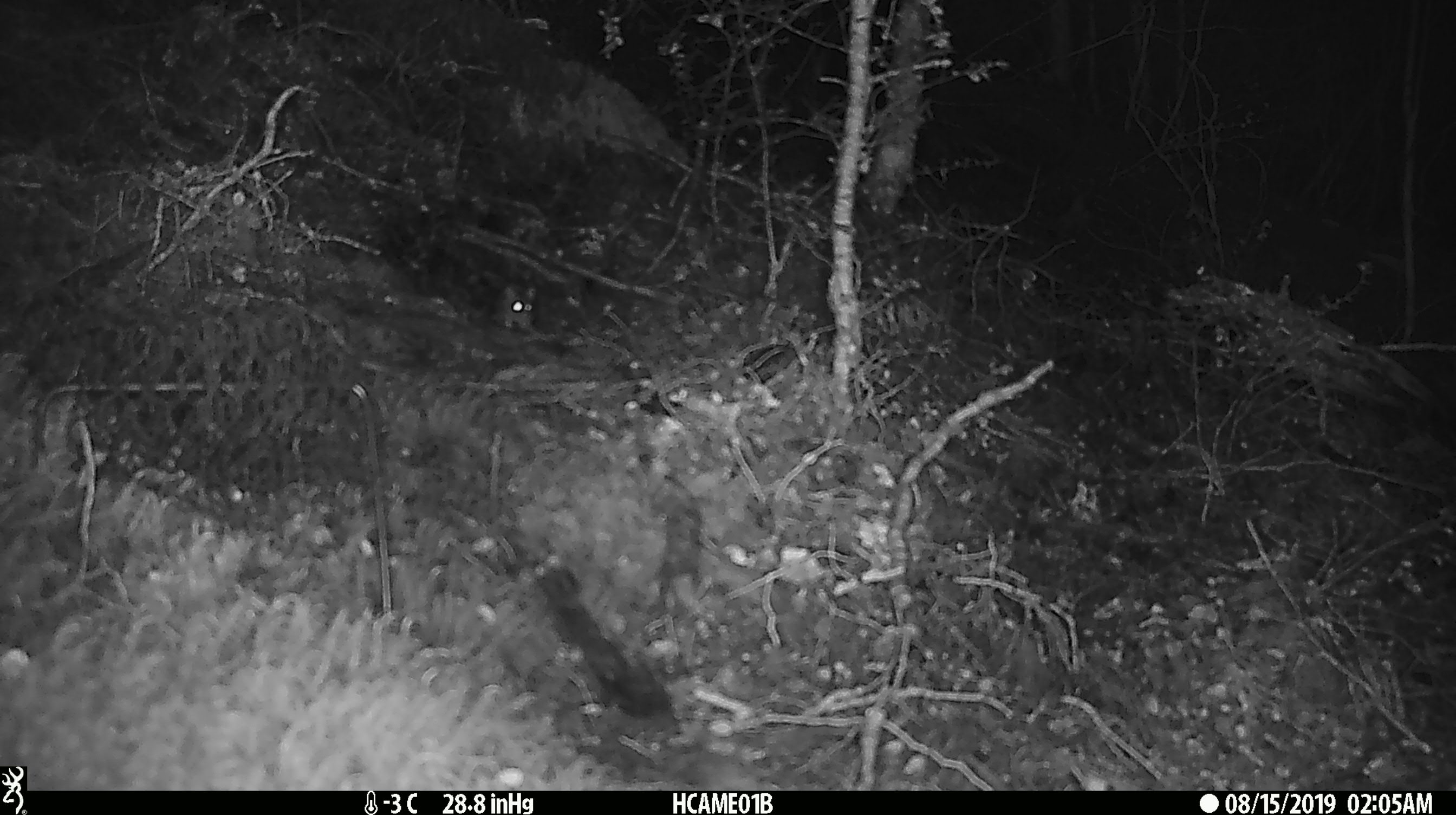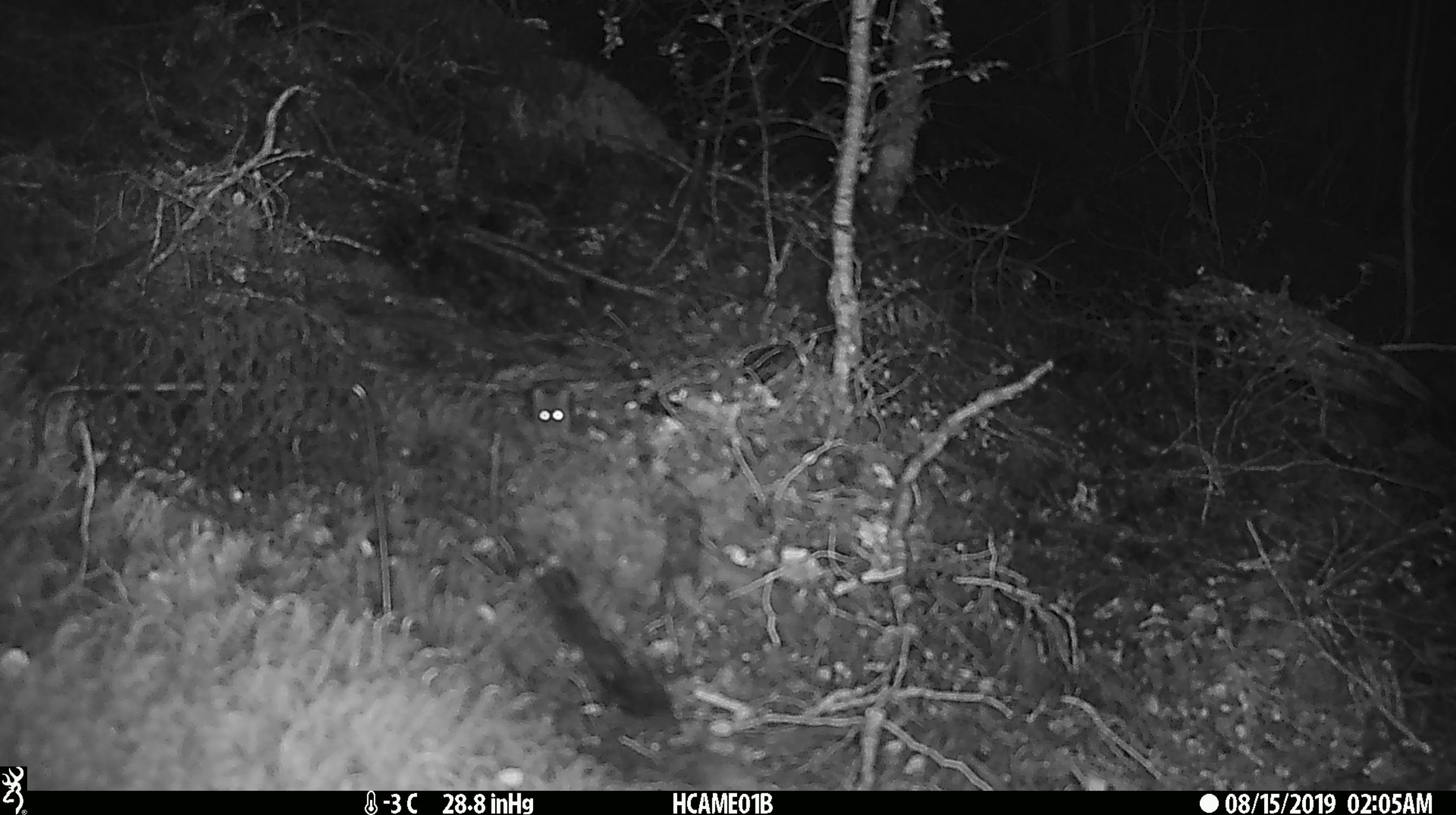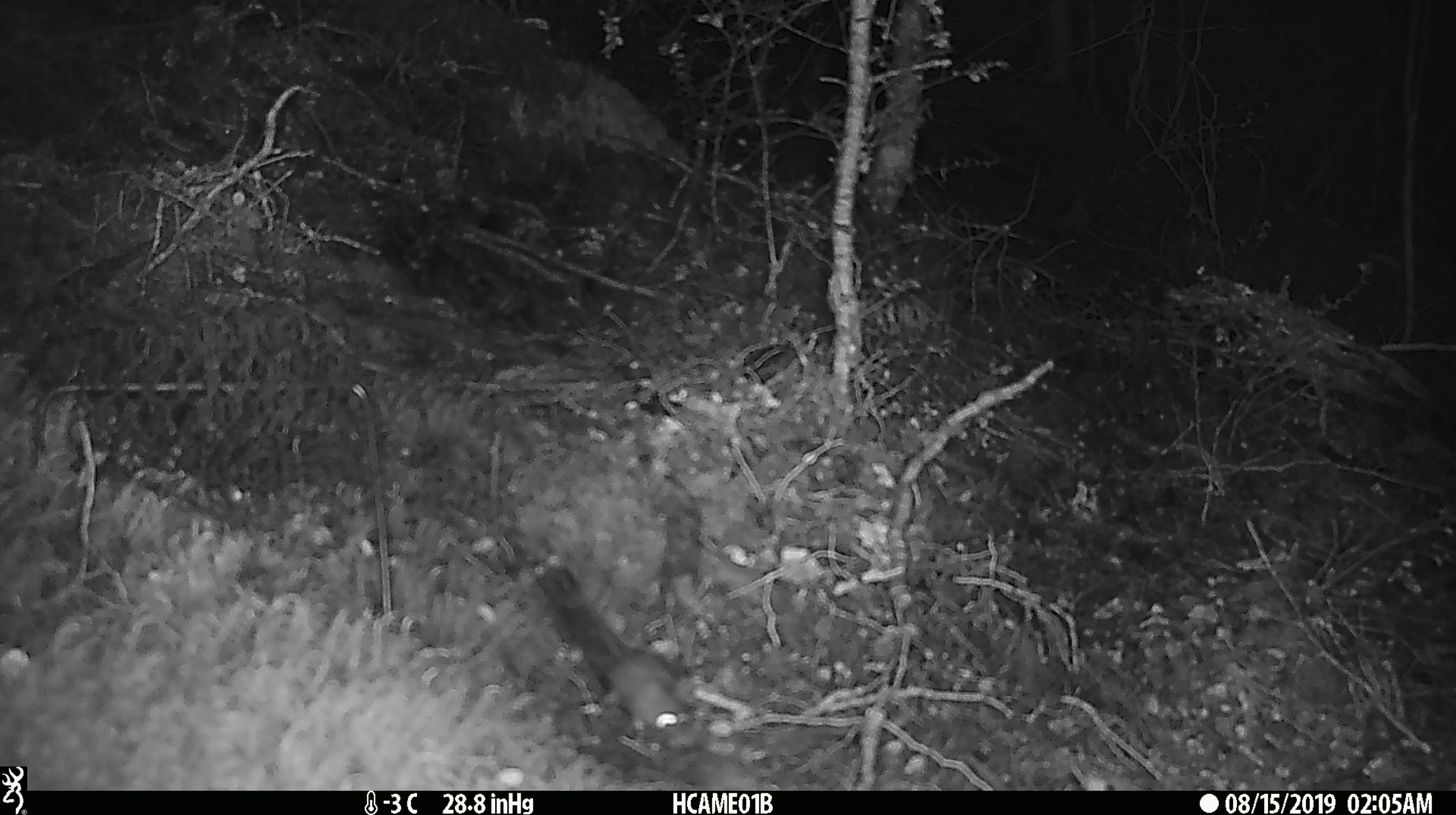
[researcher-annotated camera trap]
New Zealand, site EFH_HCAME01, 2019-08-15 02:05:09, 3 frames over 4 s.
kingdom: Animalia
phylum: Chordata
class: Mammalia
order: Rodentia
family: Muridae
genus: Mus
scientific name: Mus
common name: mouse